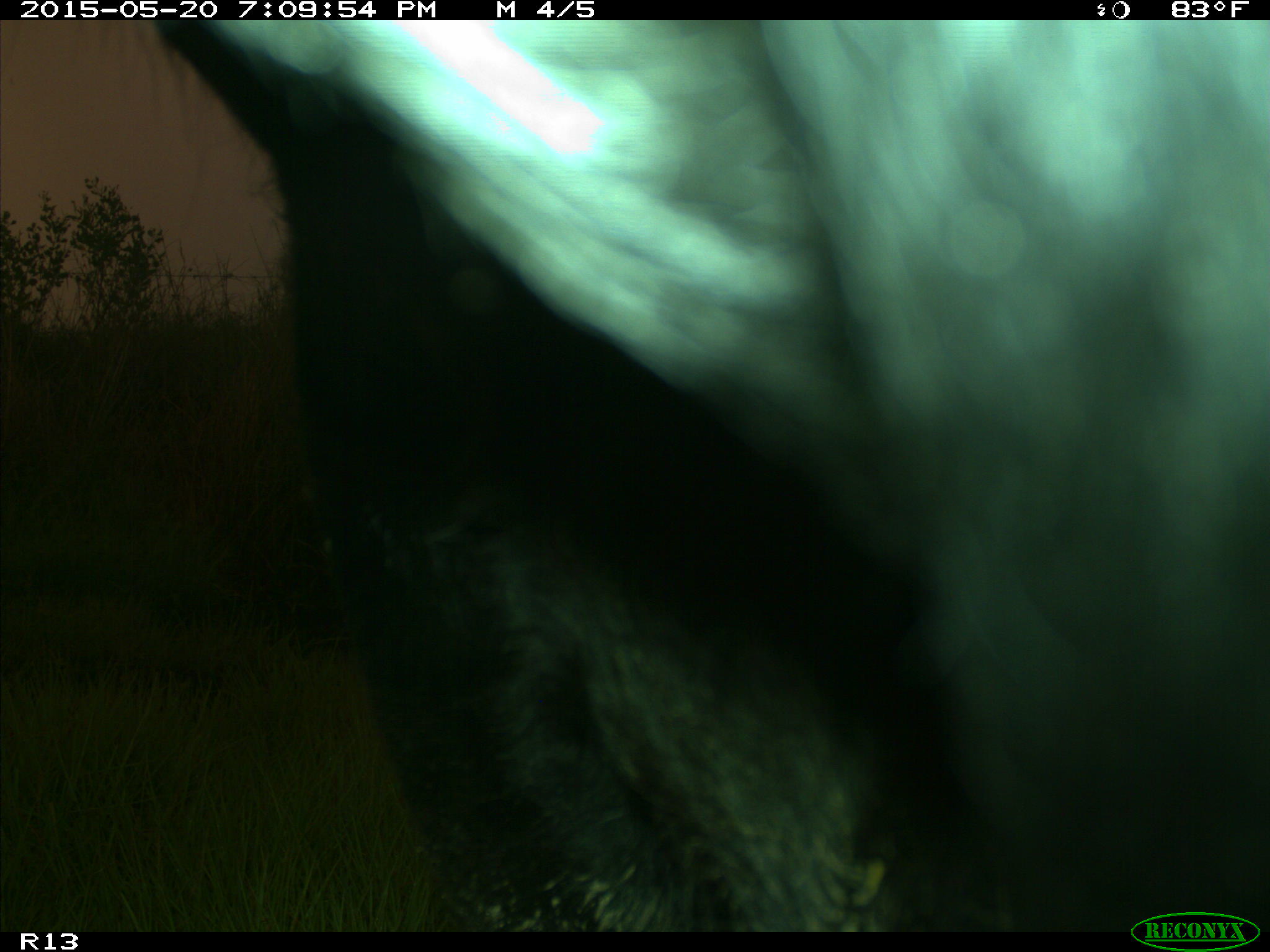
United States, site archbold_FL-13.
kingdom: Animalia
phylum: Chordata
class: Mammalia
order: Artiodactyla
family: Bovidae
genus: Bos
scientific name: Bos taurus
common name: domestic cow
Bos taurus (domestic cow).